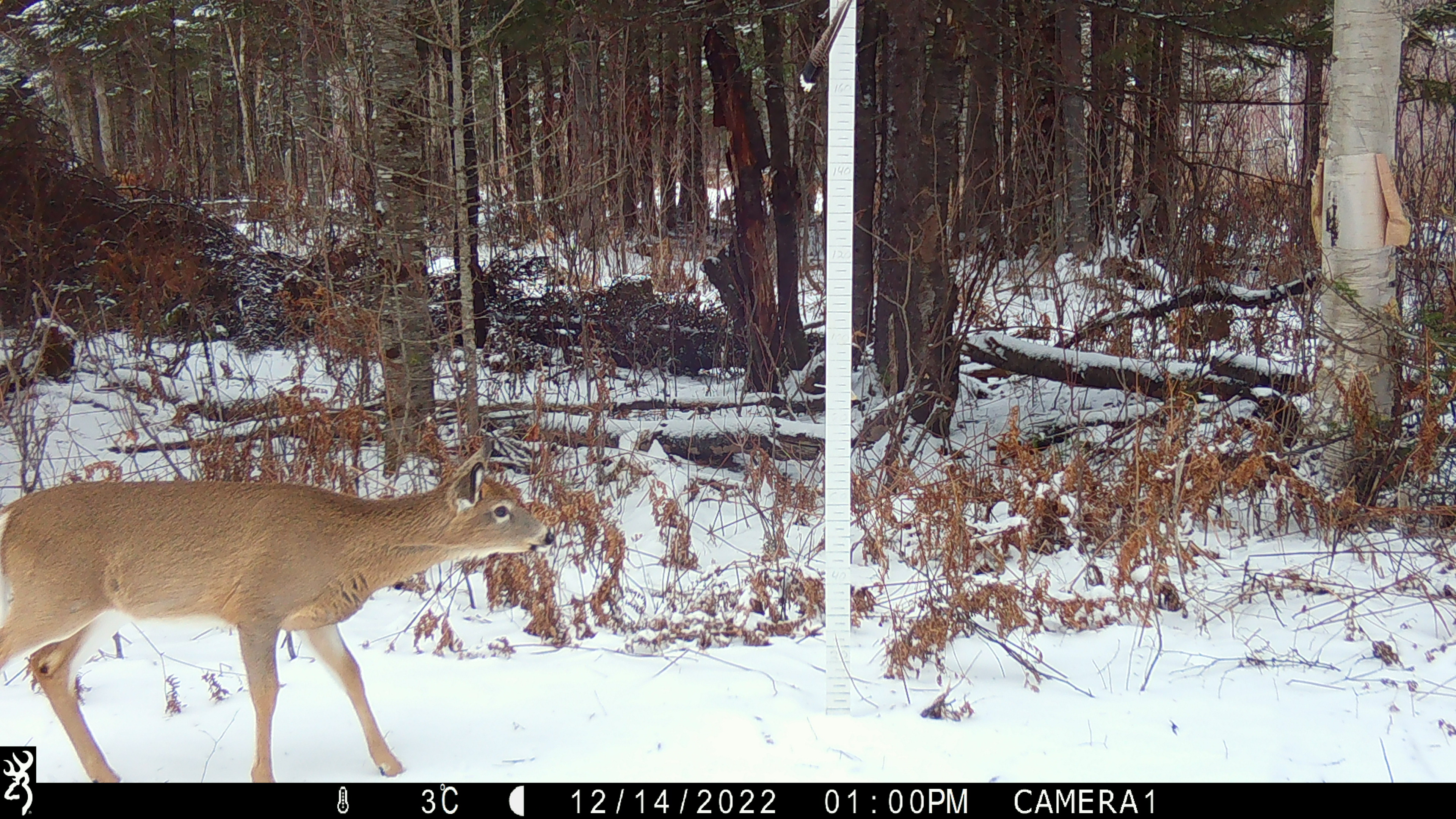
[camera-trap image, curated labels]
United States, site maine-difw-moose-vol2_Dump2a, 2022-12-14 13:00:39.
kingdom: Animalia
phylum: Chordata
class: Mammalia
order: Artiodactyla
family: Cervidae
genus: Odocoileus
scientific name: Odocoileus virginianus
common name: white-tailed deer